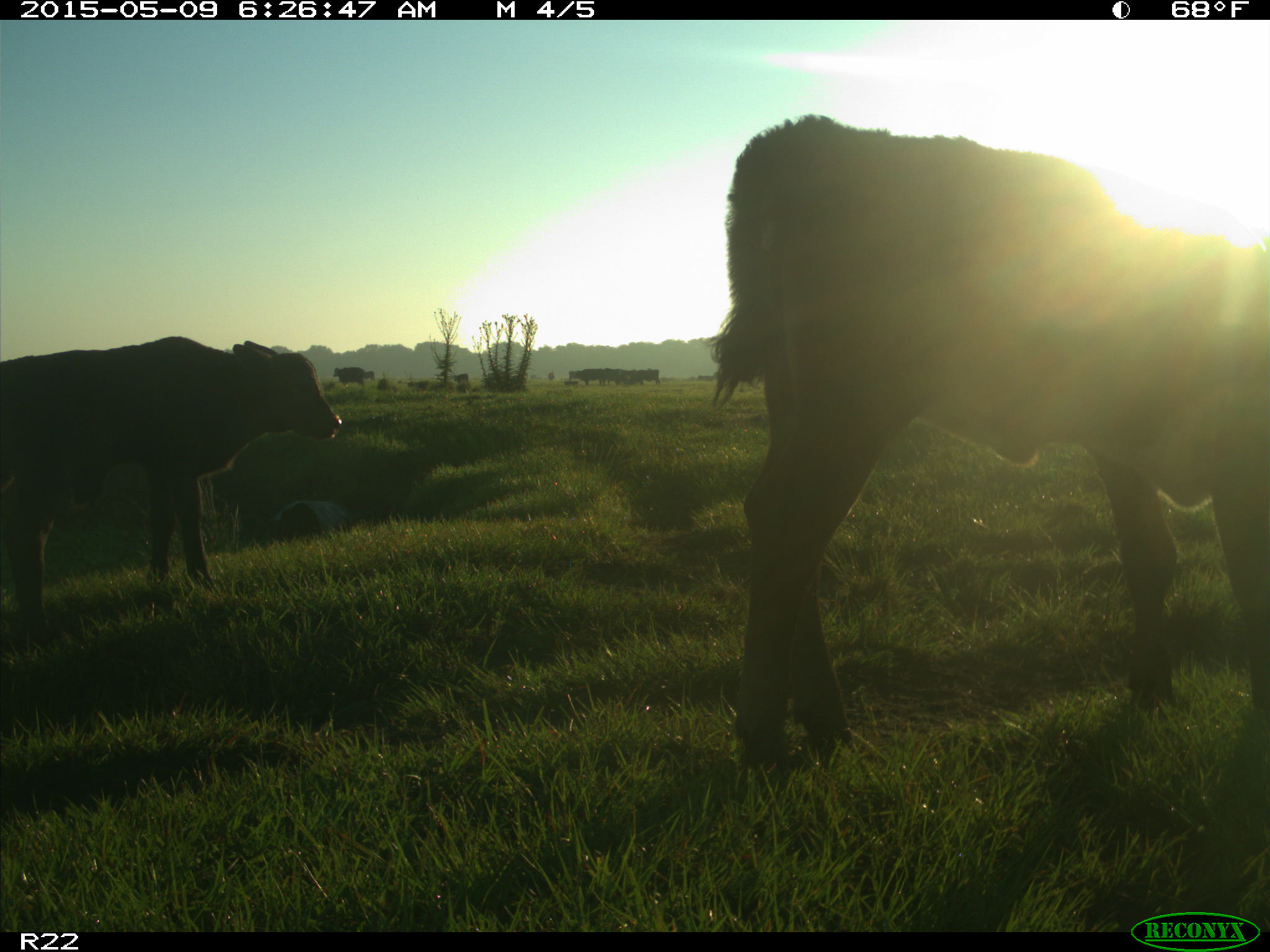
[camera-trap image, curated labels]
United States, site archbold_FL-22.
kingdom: Animalia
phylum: Chordata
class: Mammalia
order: Artiodactyla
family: Bovidae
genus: Bos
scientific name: Bos taurus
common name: domestic cow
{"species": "Bos taurus (domestic cow)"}